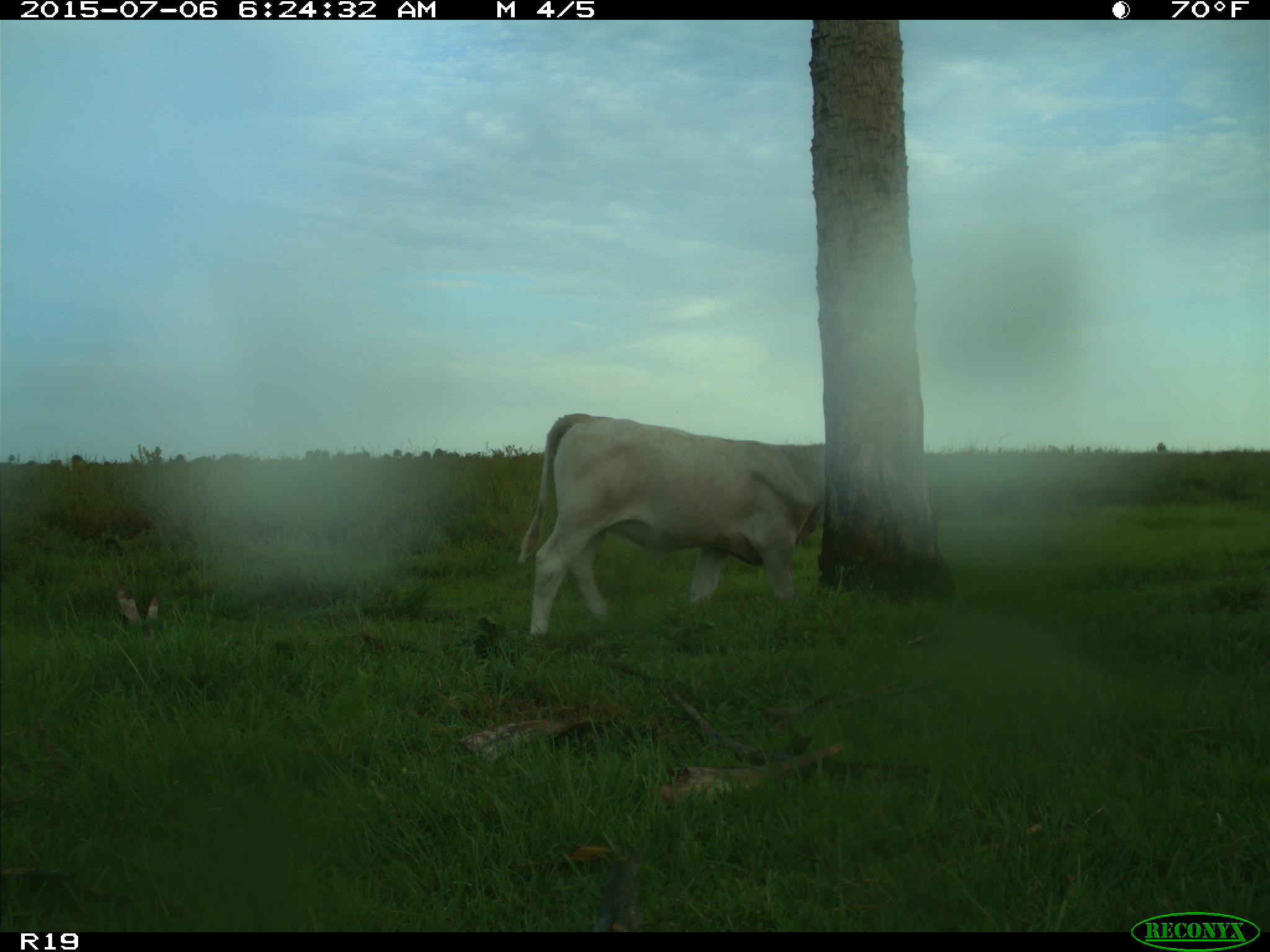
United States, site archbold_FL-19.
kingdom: Animalia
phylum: Chordata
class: Mammalia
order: Artiodactyla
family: Bovidae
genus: Bos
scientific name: Bos taurus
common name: domestic cow